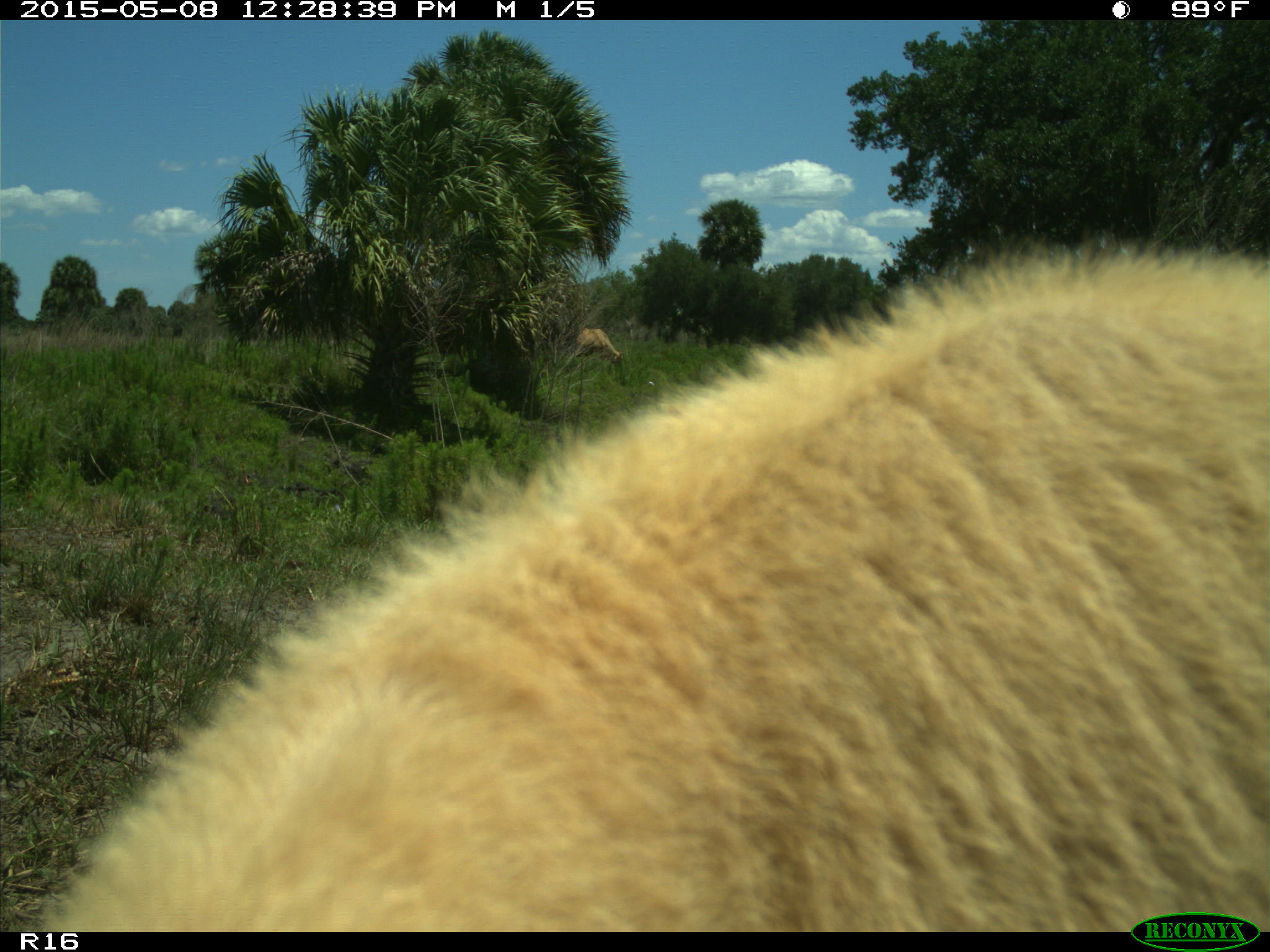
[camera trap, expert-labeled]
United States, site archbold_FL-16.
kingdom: Animalia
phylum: Chordata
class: Mammalia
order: Artiodactyla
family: Bovidae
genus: Bos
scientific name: Bos taurus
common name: domestic cow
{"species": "Bos taurus (domestic cow)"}